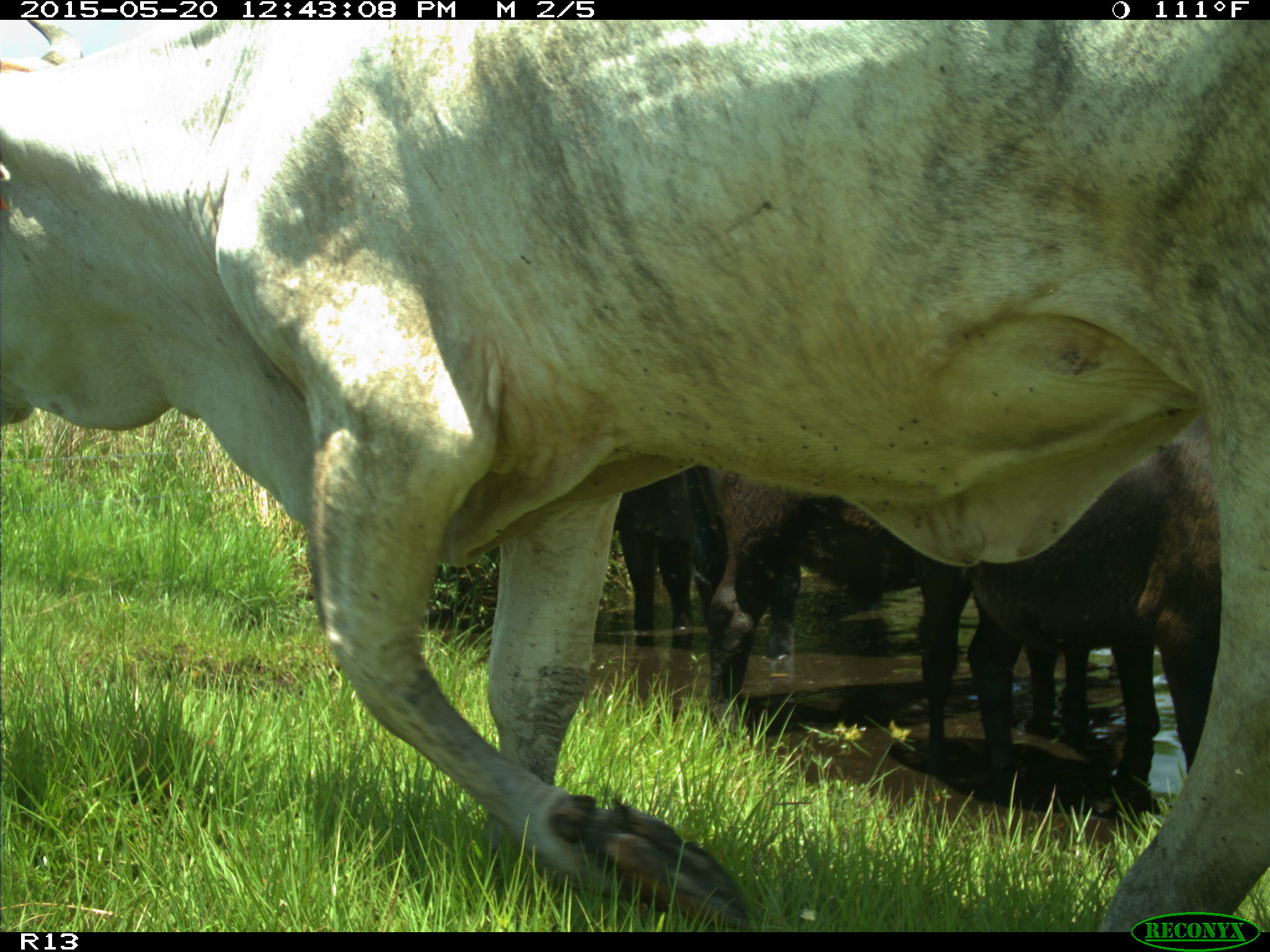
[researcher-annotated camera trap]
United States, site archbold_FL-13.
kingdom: Animalia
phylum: Chordata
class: Mammalia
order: Artiodactyla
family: Bovidae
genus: Bos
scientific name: Bos taurus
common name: domestic cow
Bos taurus (domestic cow).